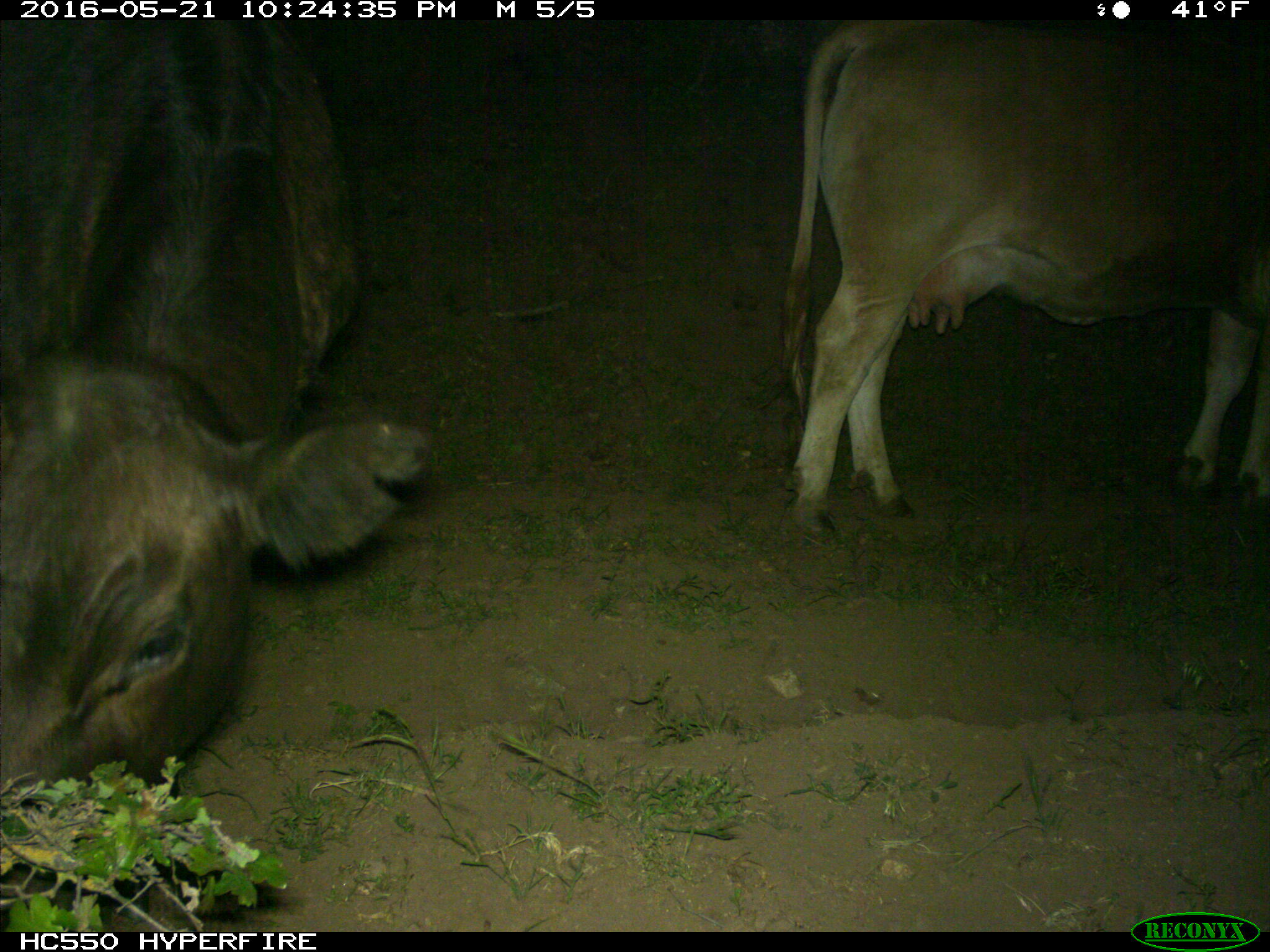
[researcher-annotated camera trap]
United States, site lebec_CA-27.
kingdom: Animalia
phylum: Chordata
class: Mammalia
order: Artiodactyla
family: Bovidae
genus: Bos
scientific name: Bos taurus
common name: domestic cow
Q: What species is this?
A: Bos taurus (domestic cow).